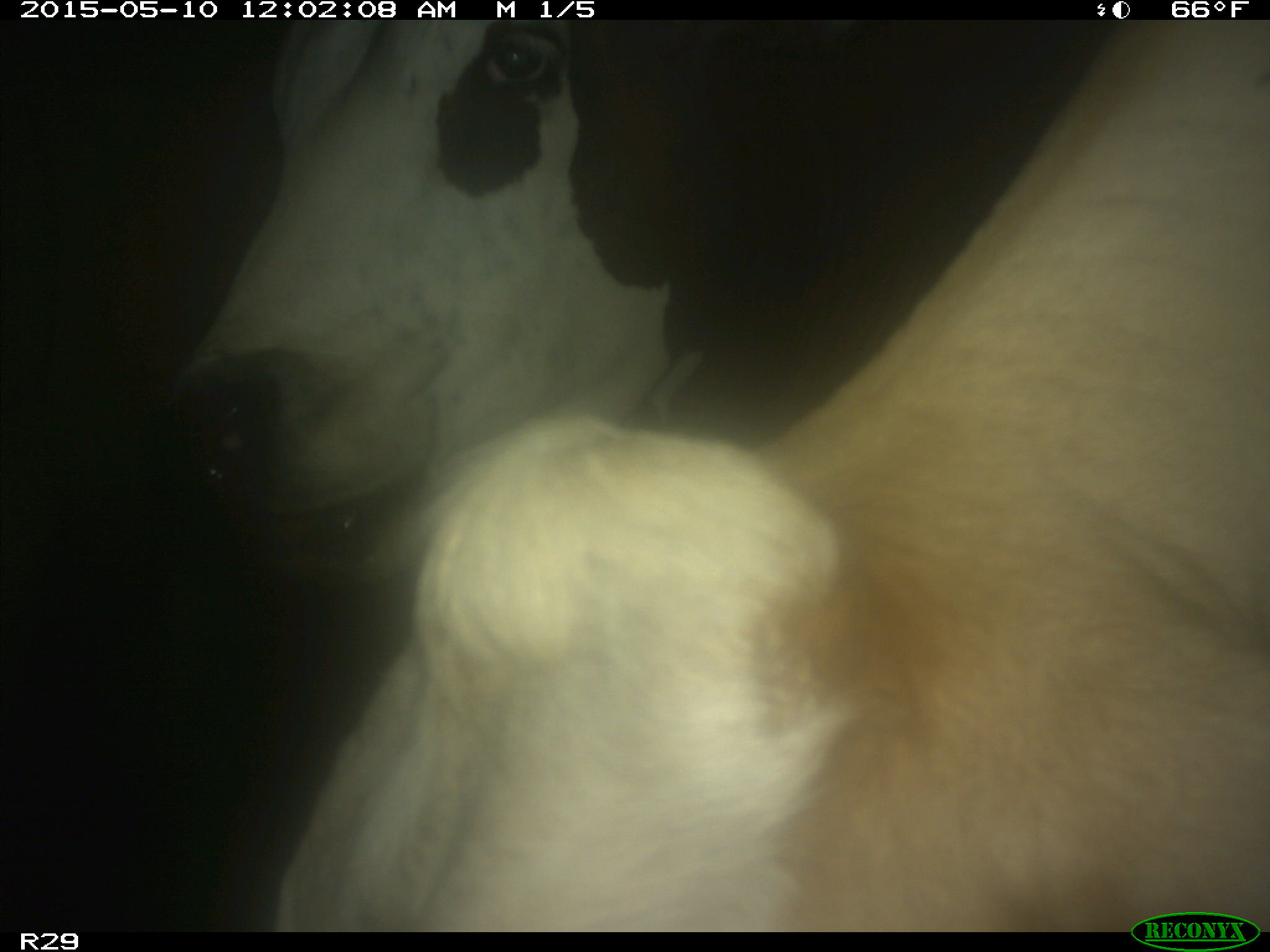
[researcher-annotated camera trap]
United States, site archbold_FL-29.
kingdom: Animalia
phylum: Chordata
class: Mammalia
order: Artiodactyla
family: Bovidae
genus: Bos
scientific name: Bos taurus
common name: domestic cow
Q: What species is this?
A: Bos taurus (domestic cow).